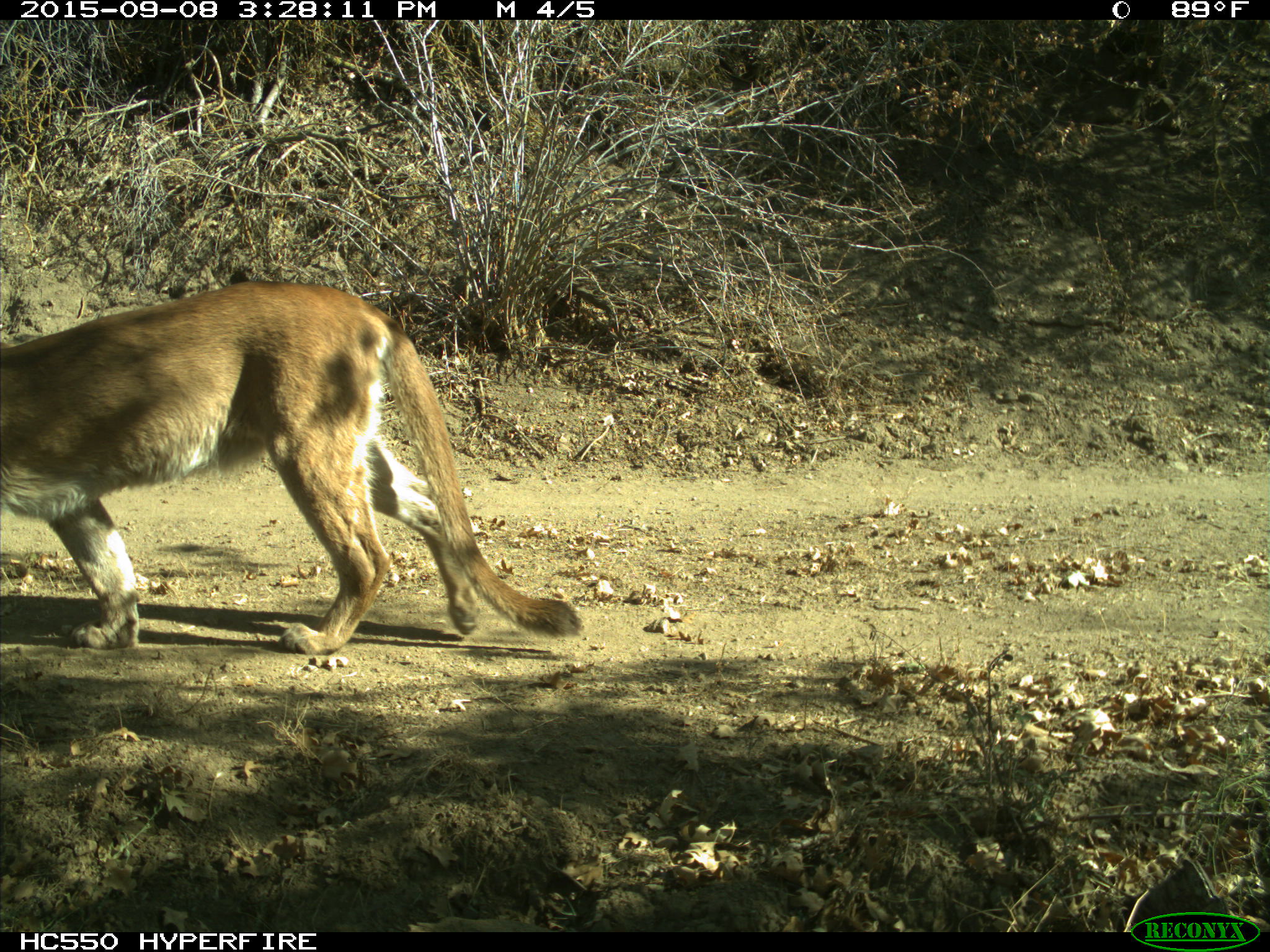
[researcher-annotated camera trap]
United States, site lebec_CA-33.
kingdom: Animalia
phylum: Chordata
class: Mammalia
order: Carnivora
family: Felidae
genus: Puma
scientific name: Puma concolor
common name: mountain lion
Puma concolor (mountain lion).